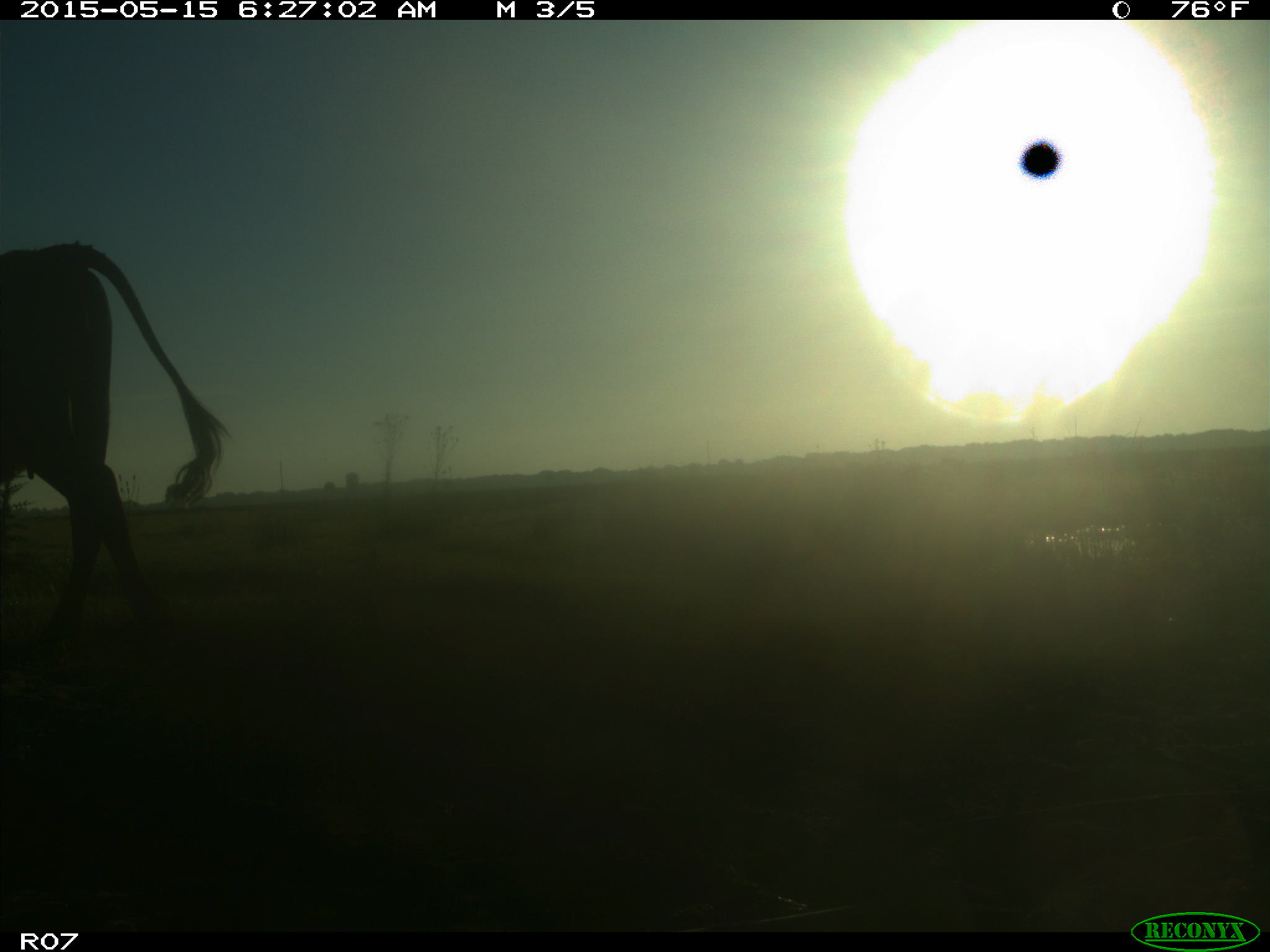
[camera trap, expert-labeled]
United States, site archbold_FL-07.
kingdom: Animalia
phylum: Chordata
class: Mammalia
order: Artiodactyla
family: Bovidae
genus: Bos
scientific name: Bos taurus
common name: domestic cow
Bos taurus (domestic cow).